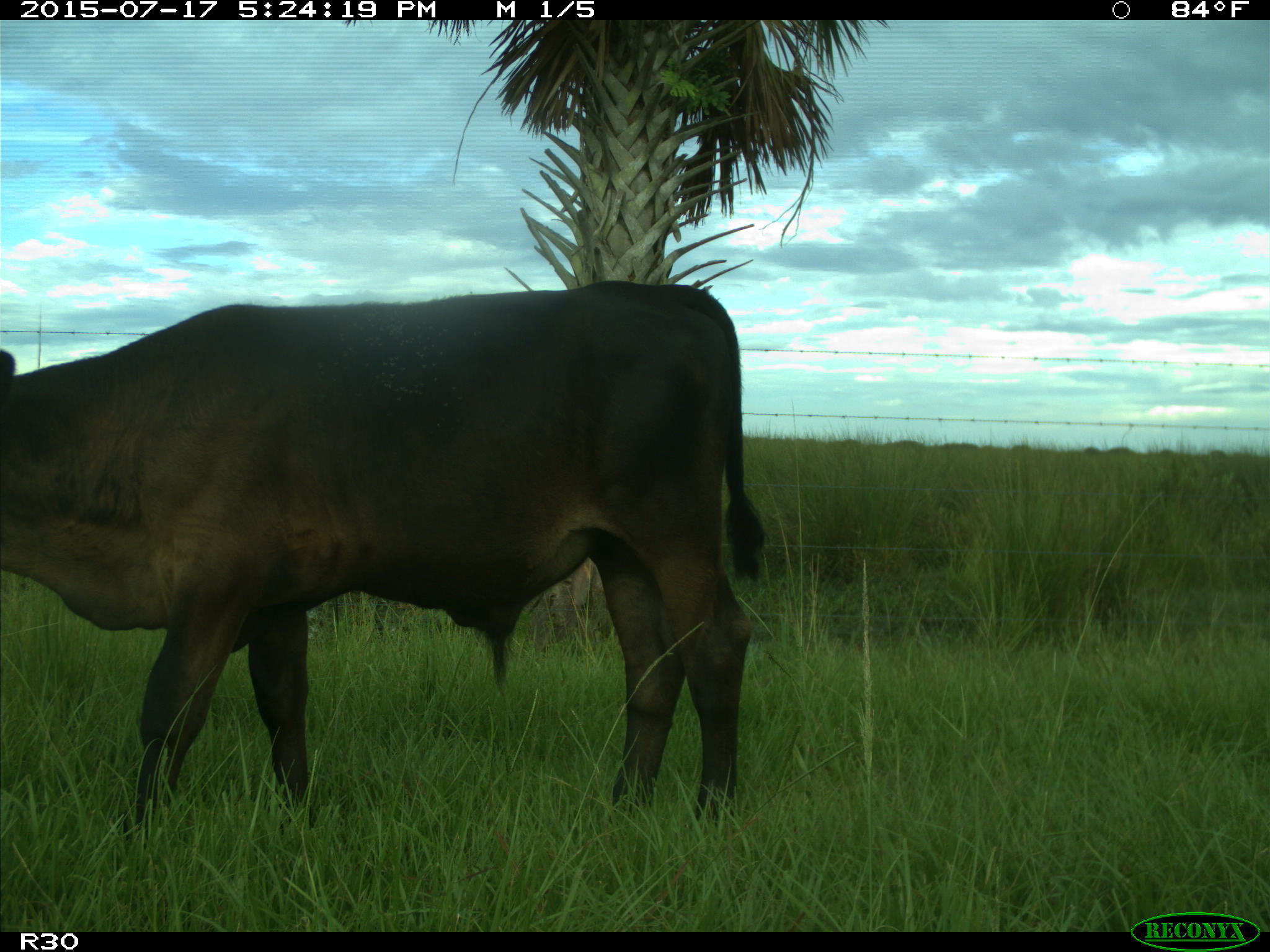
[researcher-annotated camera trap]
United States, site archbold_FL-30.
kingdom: Animalia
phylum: Chordata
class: Mammalia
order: Artiodactyla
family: Bovidae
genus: Bos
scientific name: Bos taurus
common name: domestic cow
Bos taurus (domestic cow).